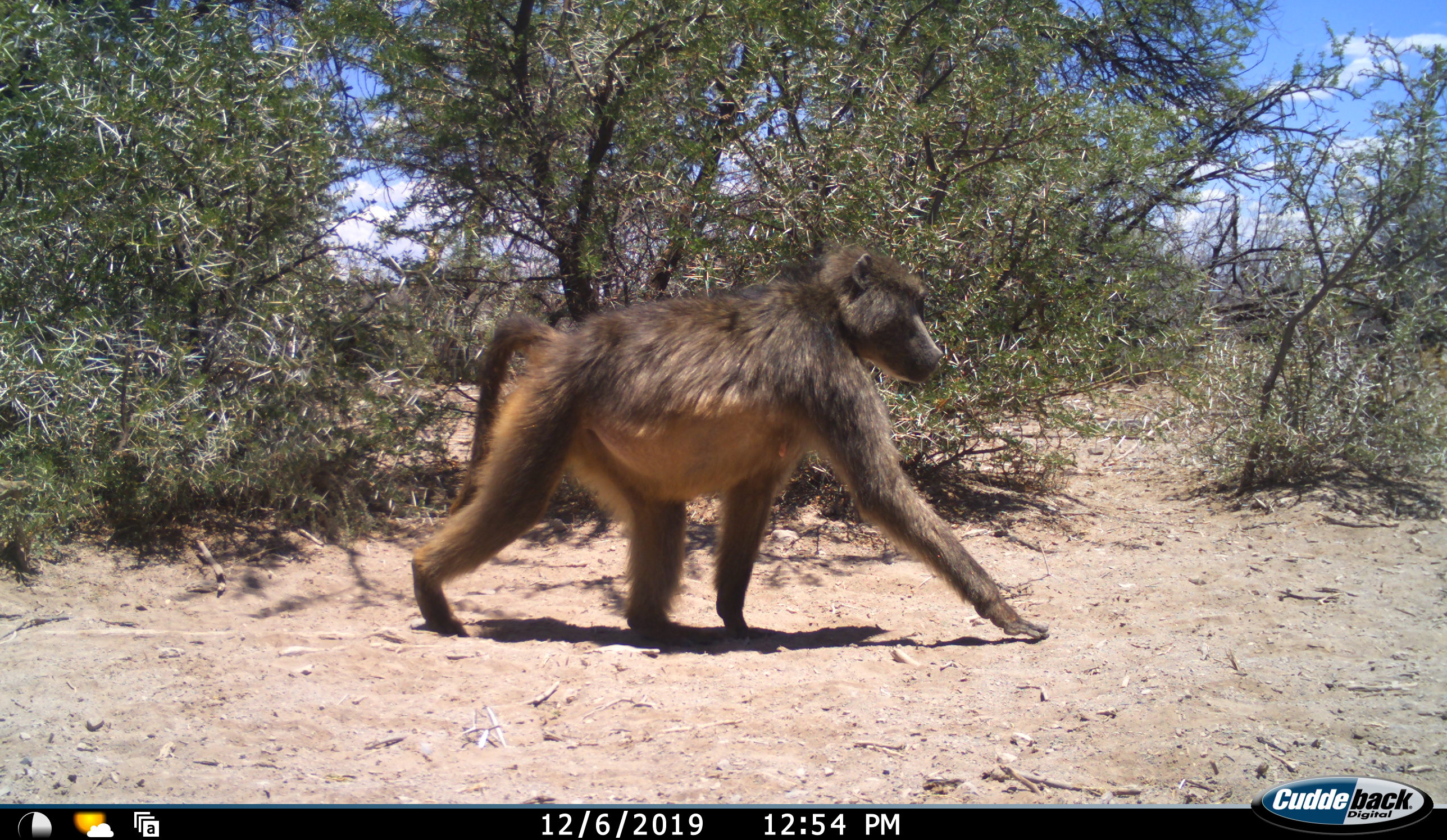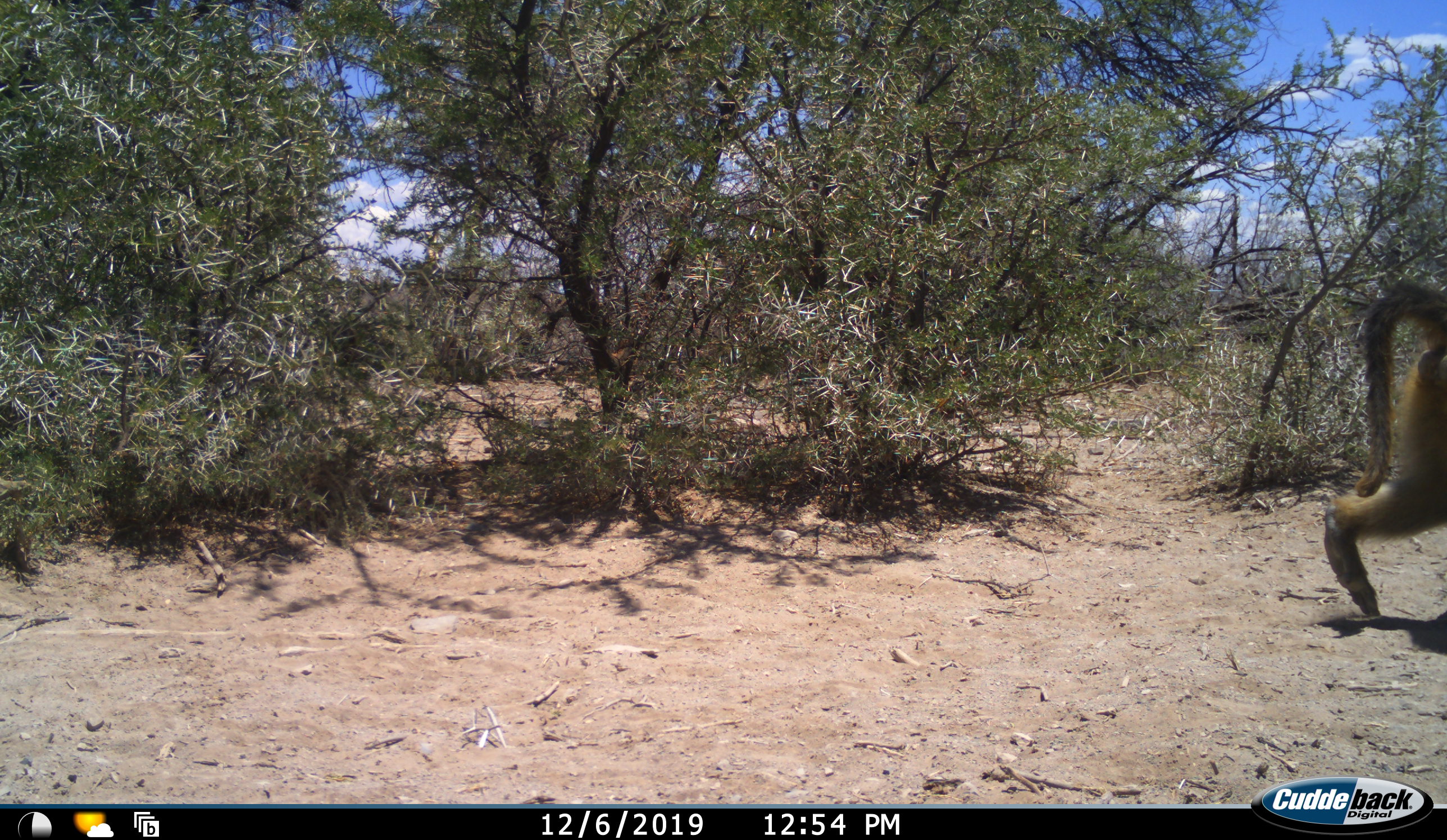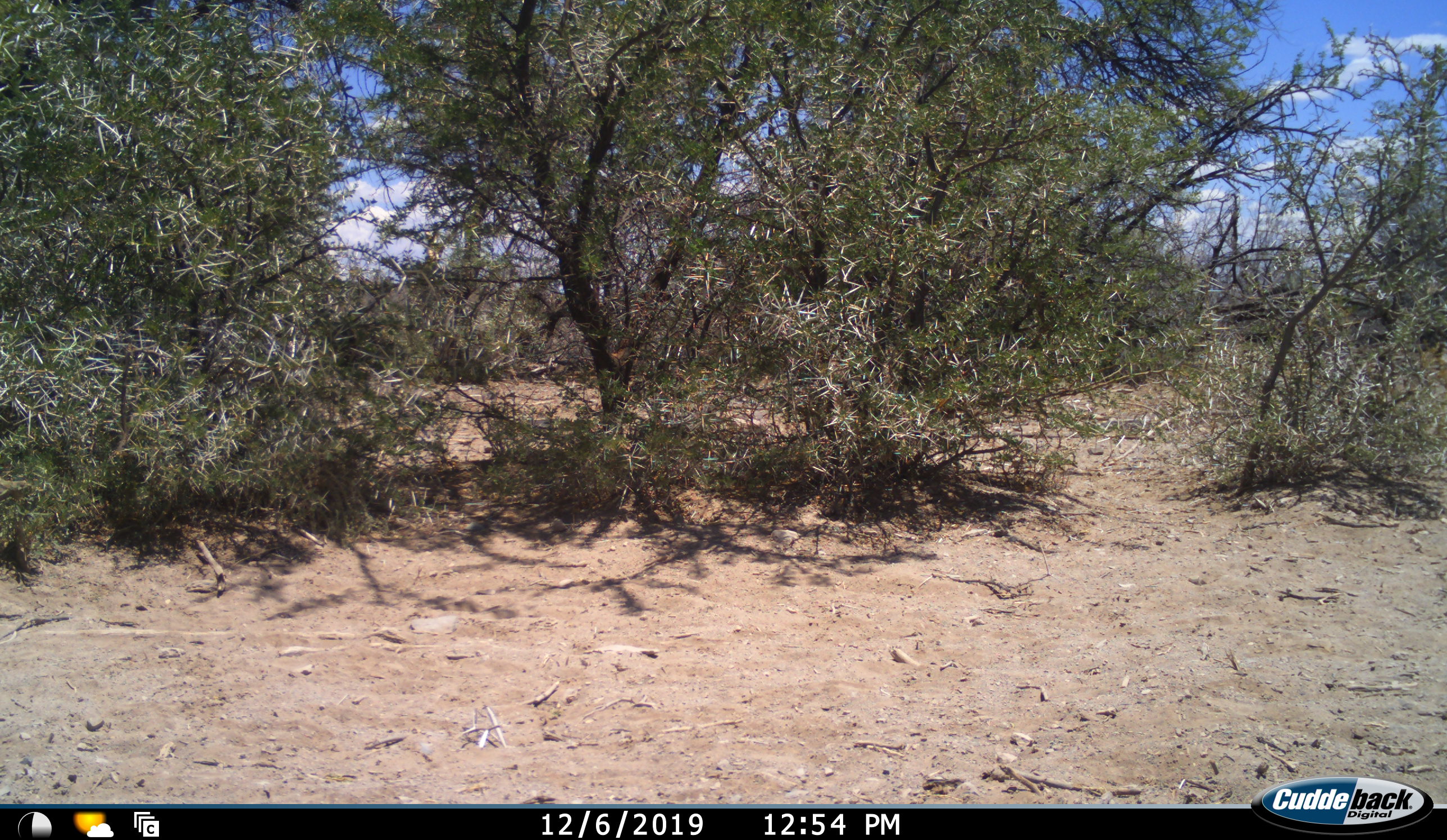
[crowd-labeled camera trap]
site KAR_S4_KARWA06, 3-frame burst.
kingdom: Animalia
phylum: Chordata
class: Mammalia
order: Primates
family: Cercopithecidae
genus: Papio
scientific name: Papio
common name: baboon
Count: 1.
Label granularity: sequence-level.